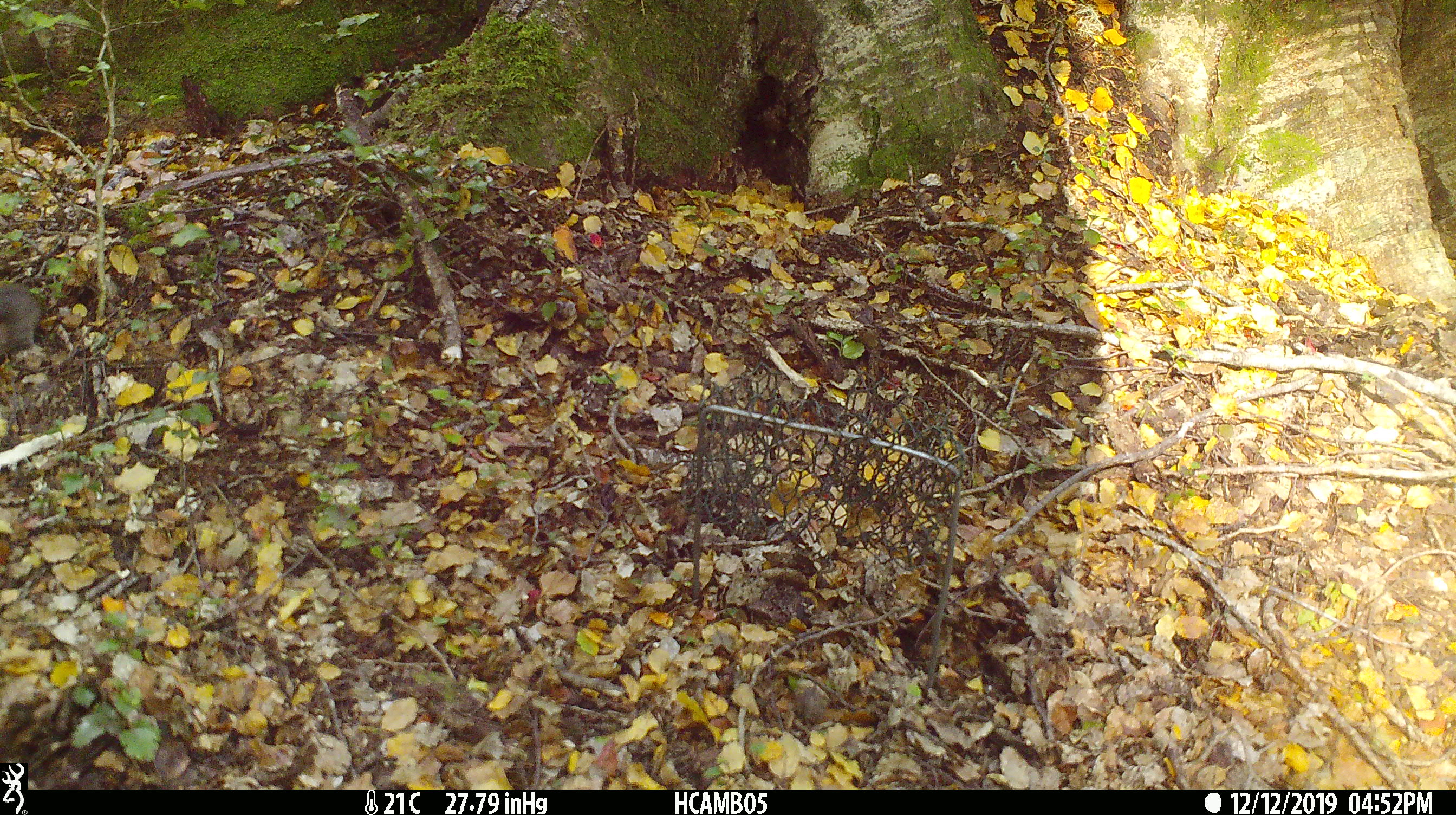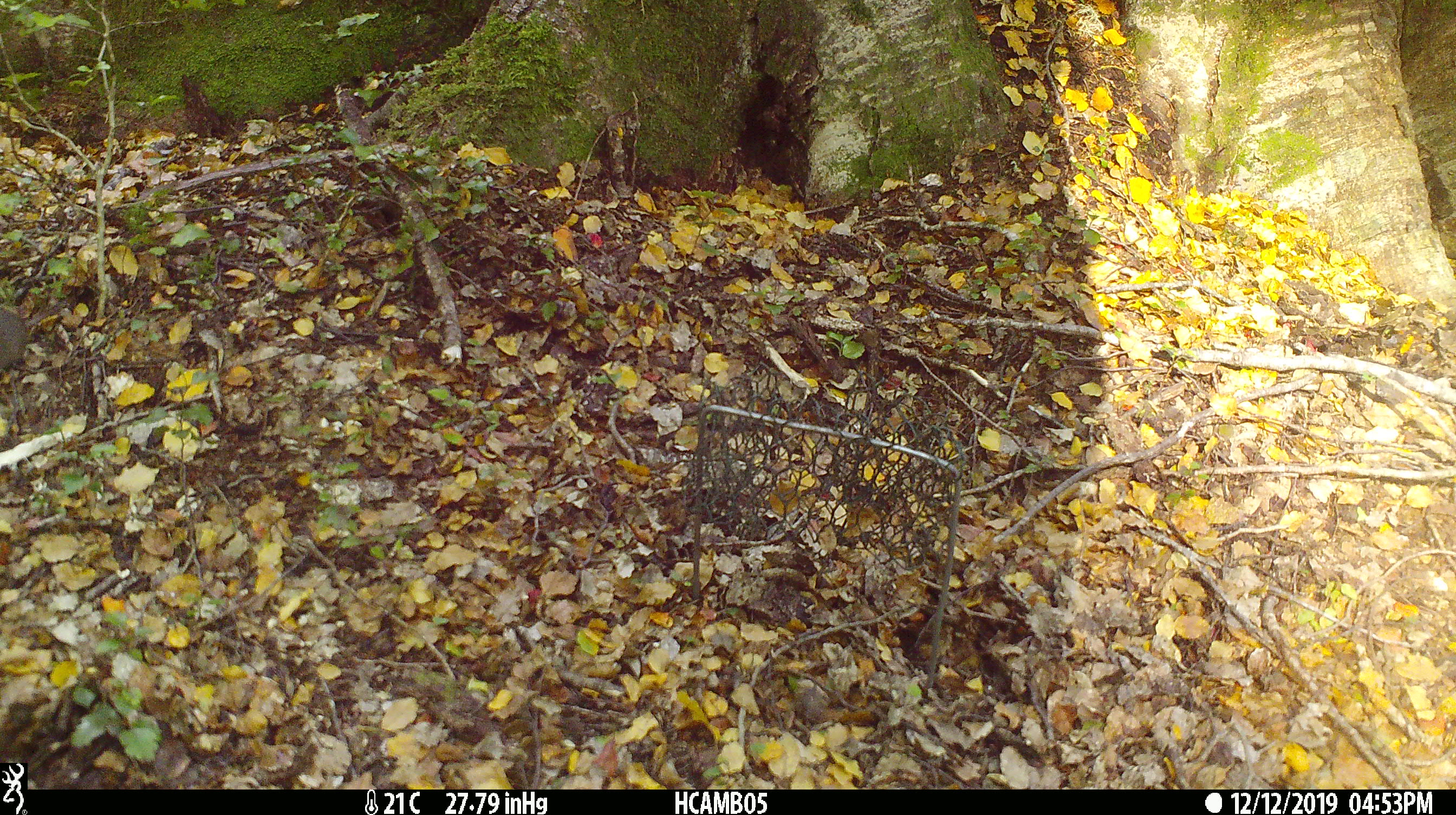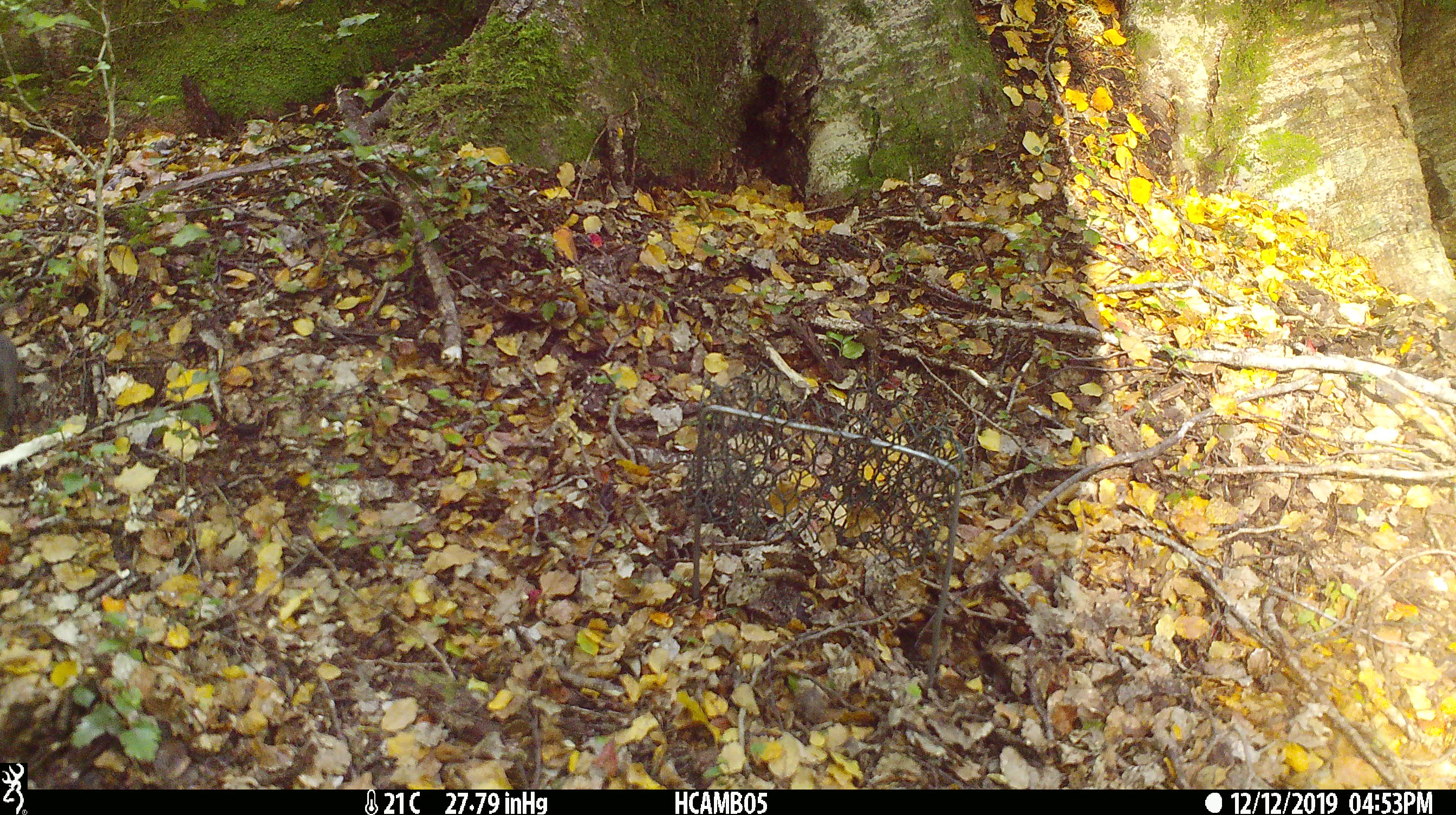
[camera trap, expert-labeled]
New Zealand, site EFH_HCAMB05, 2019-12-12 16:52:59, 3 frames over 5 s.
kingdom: Animalia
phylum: Chordata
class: Mammalia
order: Rodentia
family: Muridae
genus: Mus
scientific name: Mus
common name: mouse